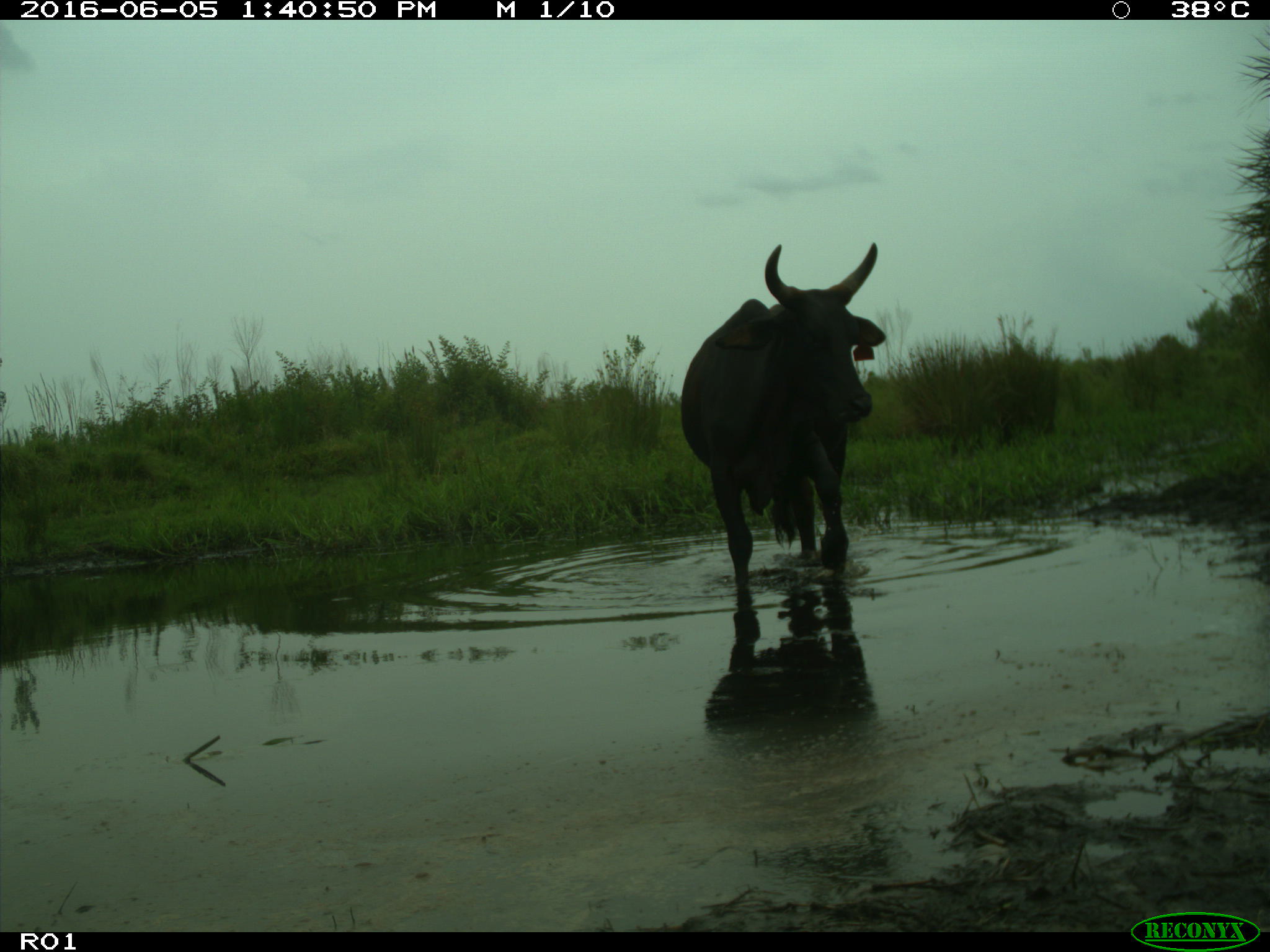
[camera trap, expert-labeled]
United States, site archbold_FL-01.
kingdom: Animalia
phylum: Chordata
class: Mammalia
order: Artiodactyla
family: Bovidae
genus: Bos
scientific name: Bos taurus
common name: domestic cow